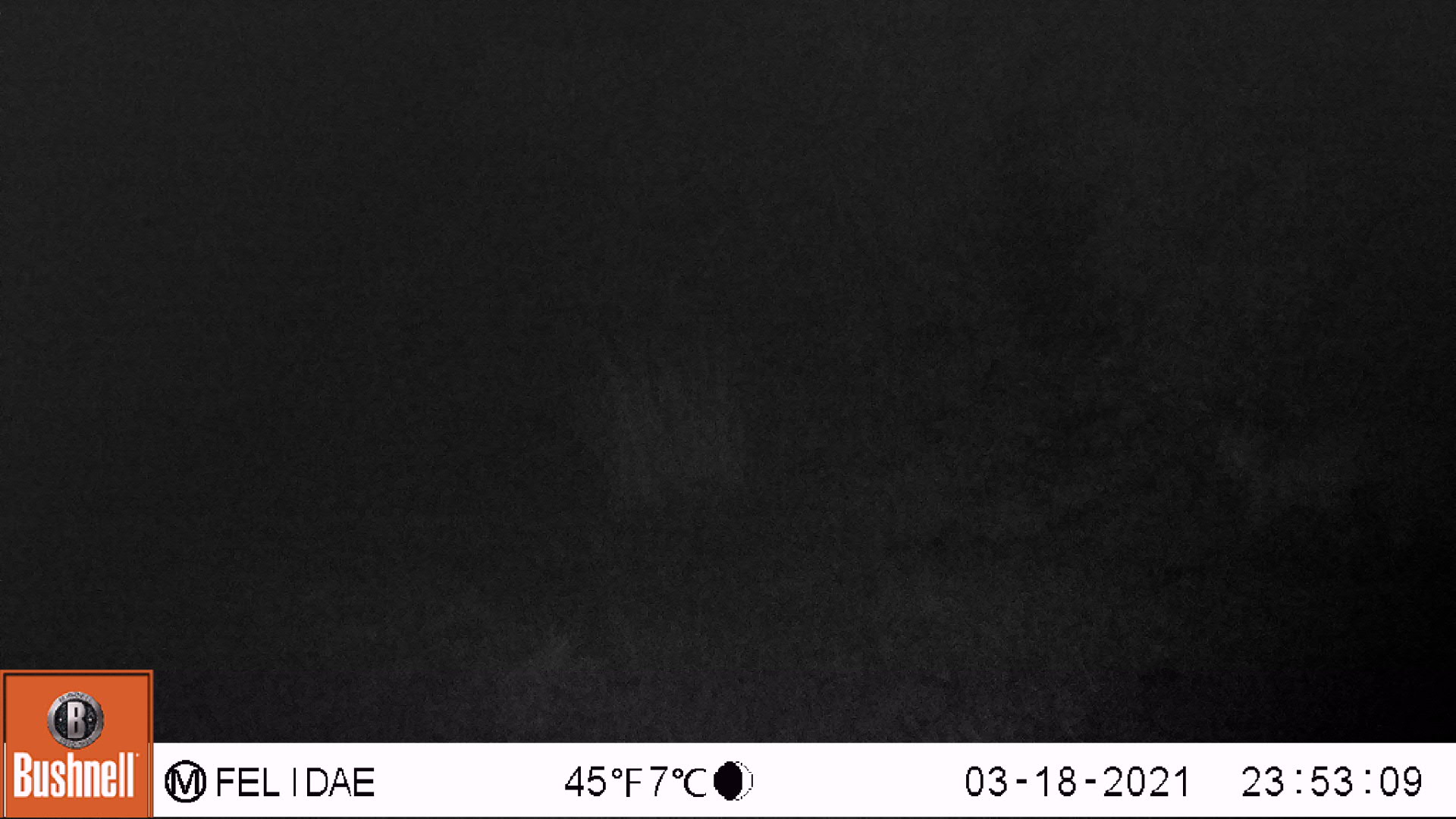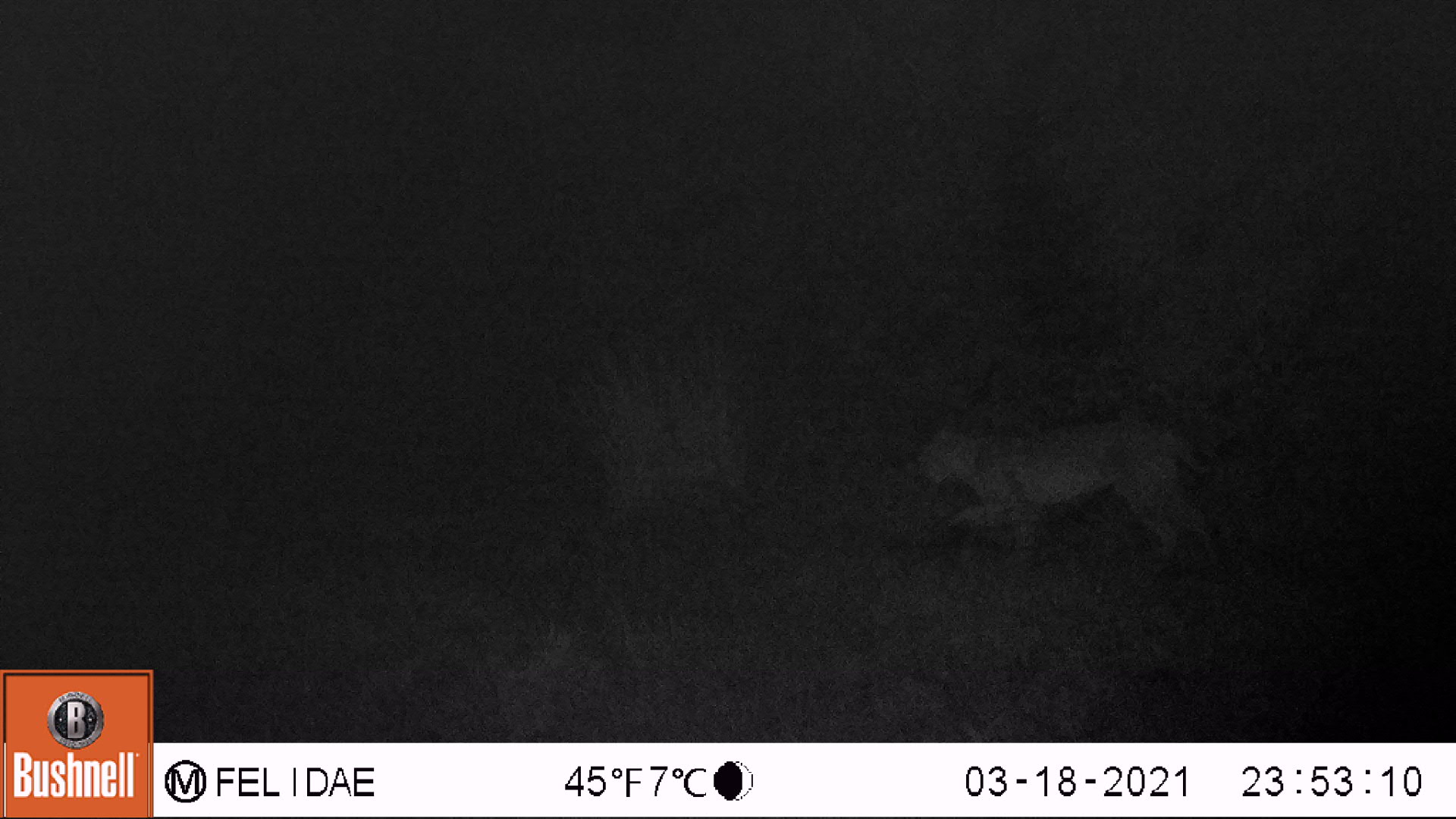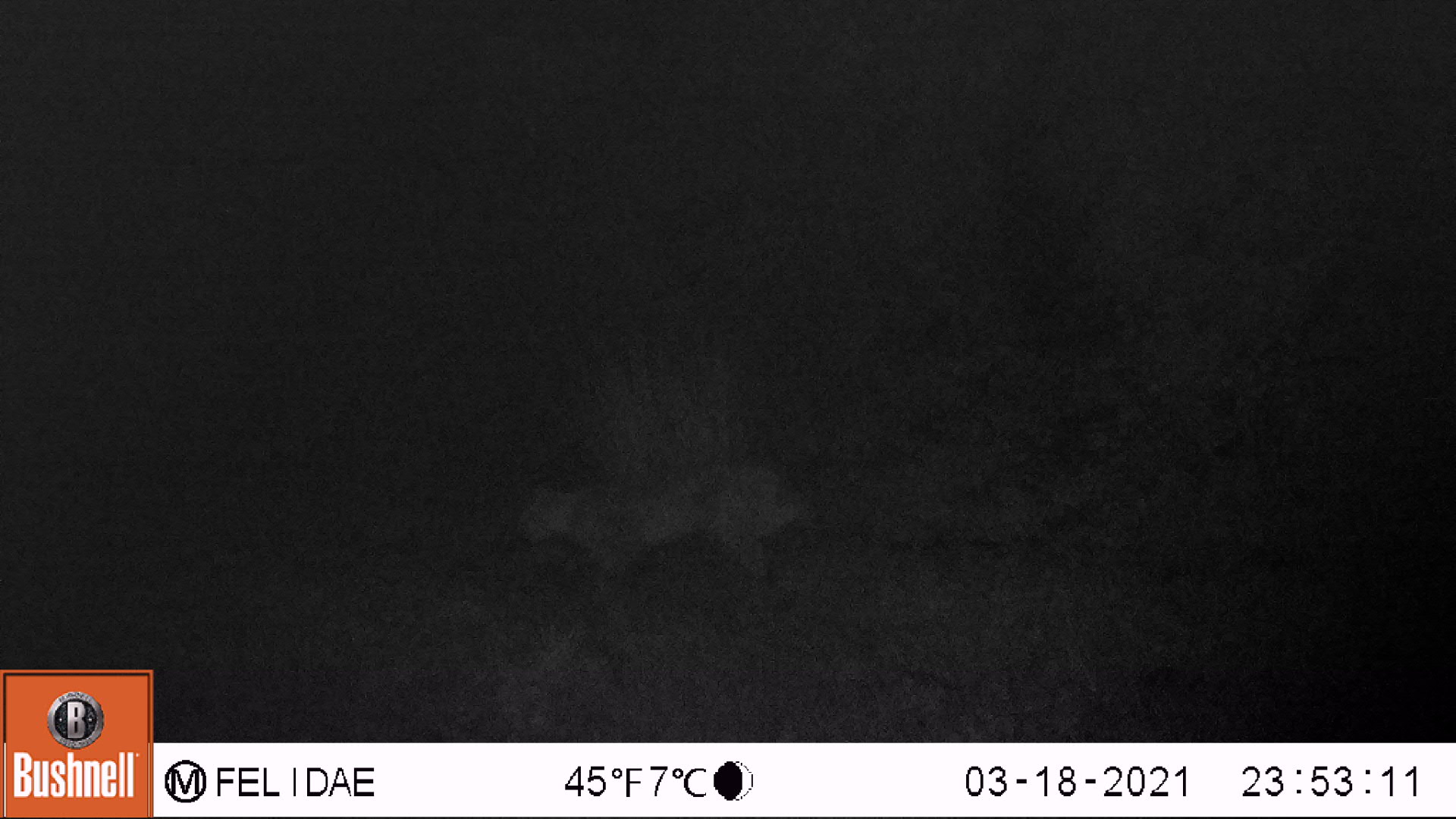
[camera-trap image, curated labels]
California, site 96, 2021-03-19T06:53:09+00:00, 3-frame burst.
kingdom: Animalia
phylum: Chordata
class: Mammalia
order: Carnivora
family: Felidae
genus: Lynx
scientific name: Lynx rufus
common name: bobcat